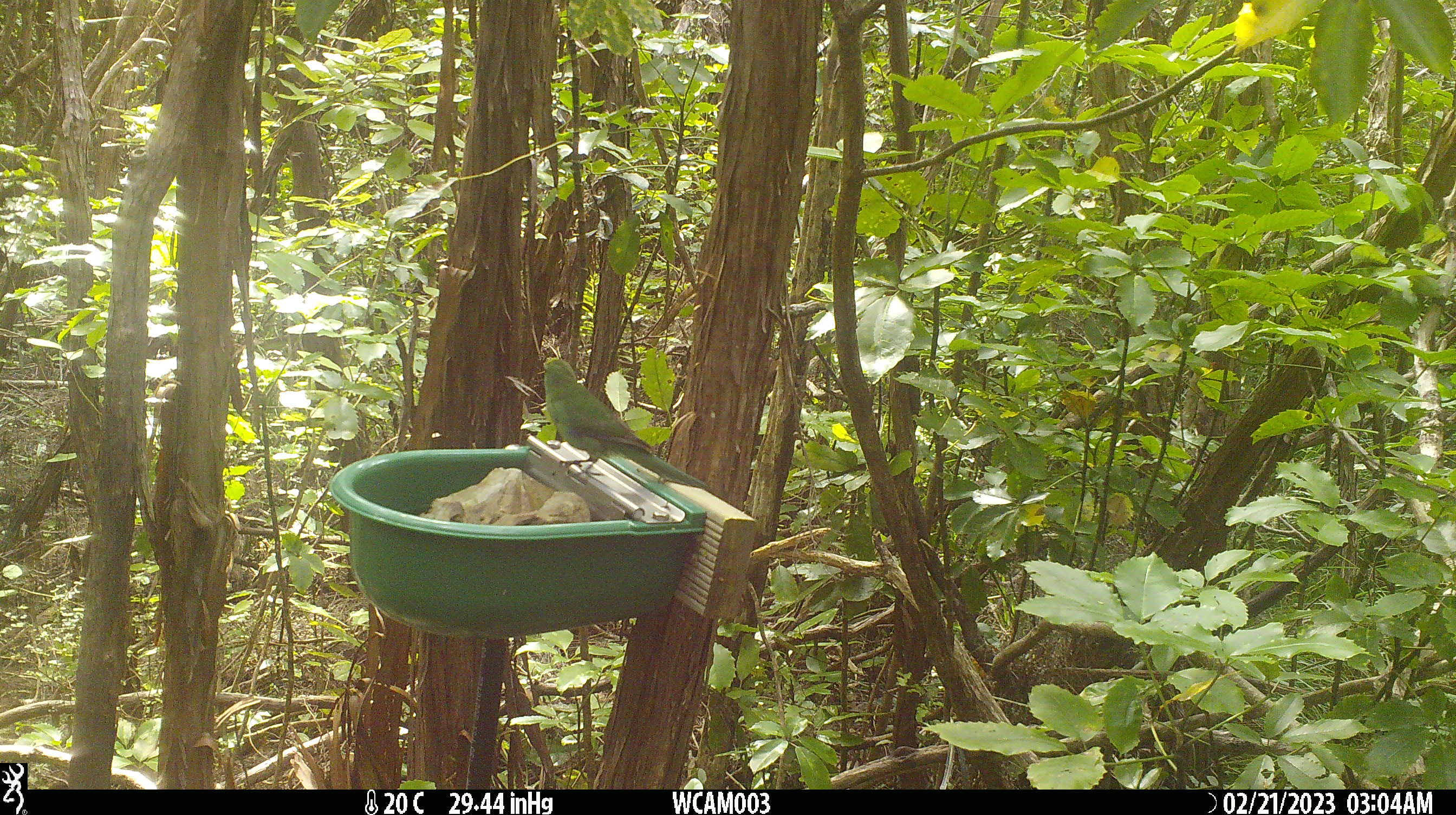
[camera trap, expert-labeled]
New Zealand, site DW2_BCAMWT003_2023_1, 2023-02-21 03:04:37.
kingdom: Animalia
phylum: Chordata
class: Aves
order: Psittaciformes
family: Psittaculidae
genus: Cyanoramphus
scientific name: Cyanoramphus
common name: parakeet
Parakeet (Cyanoramphus).